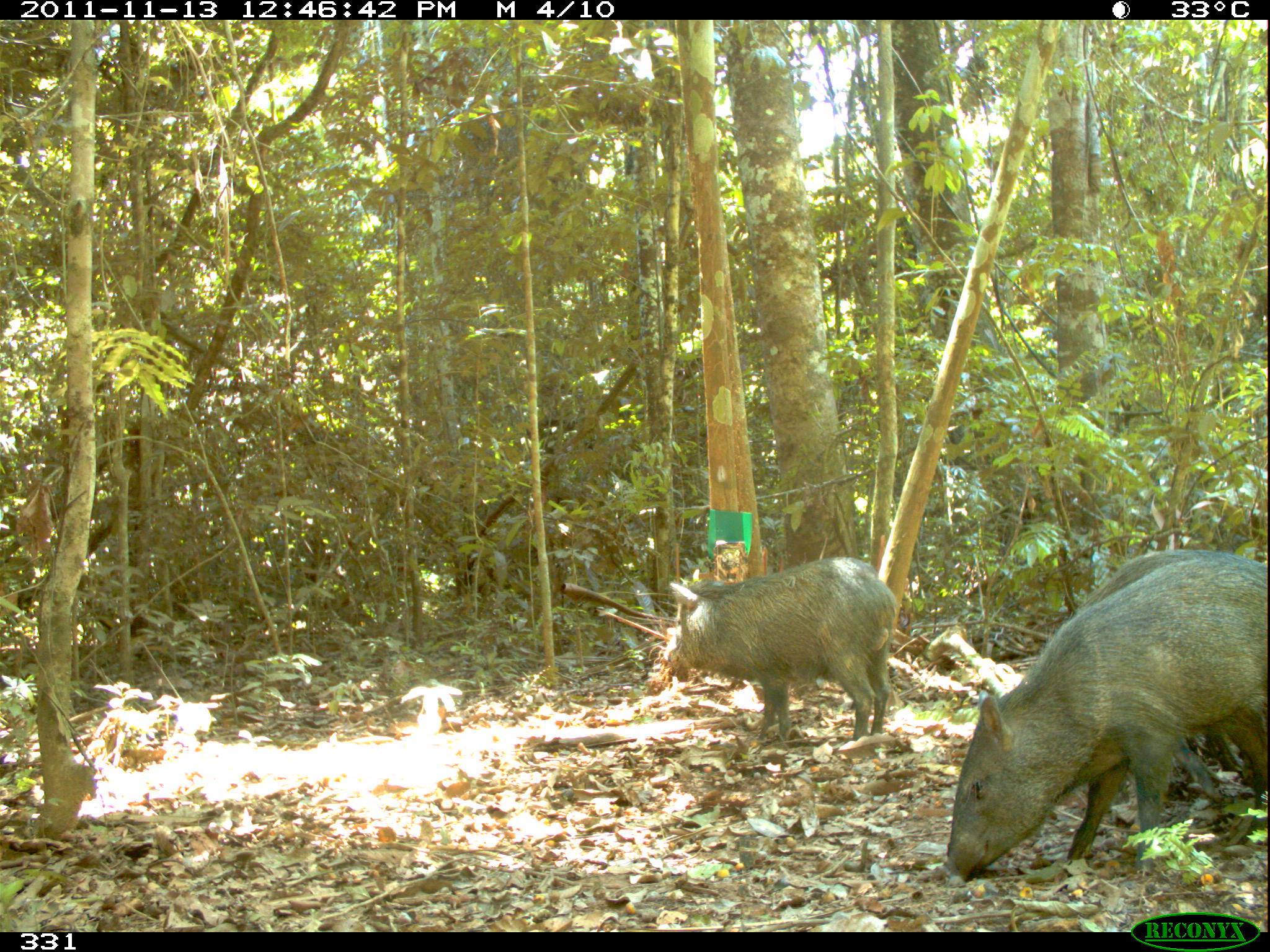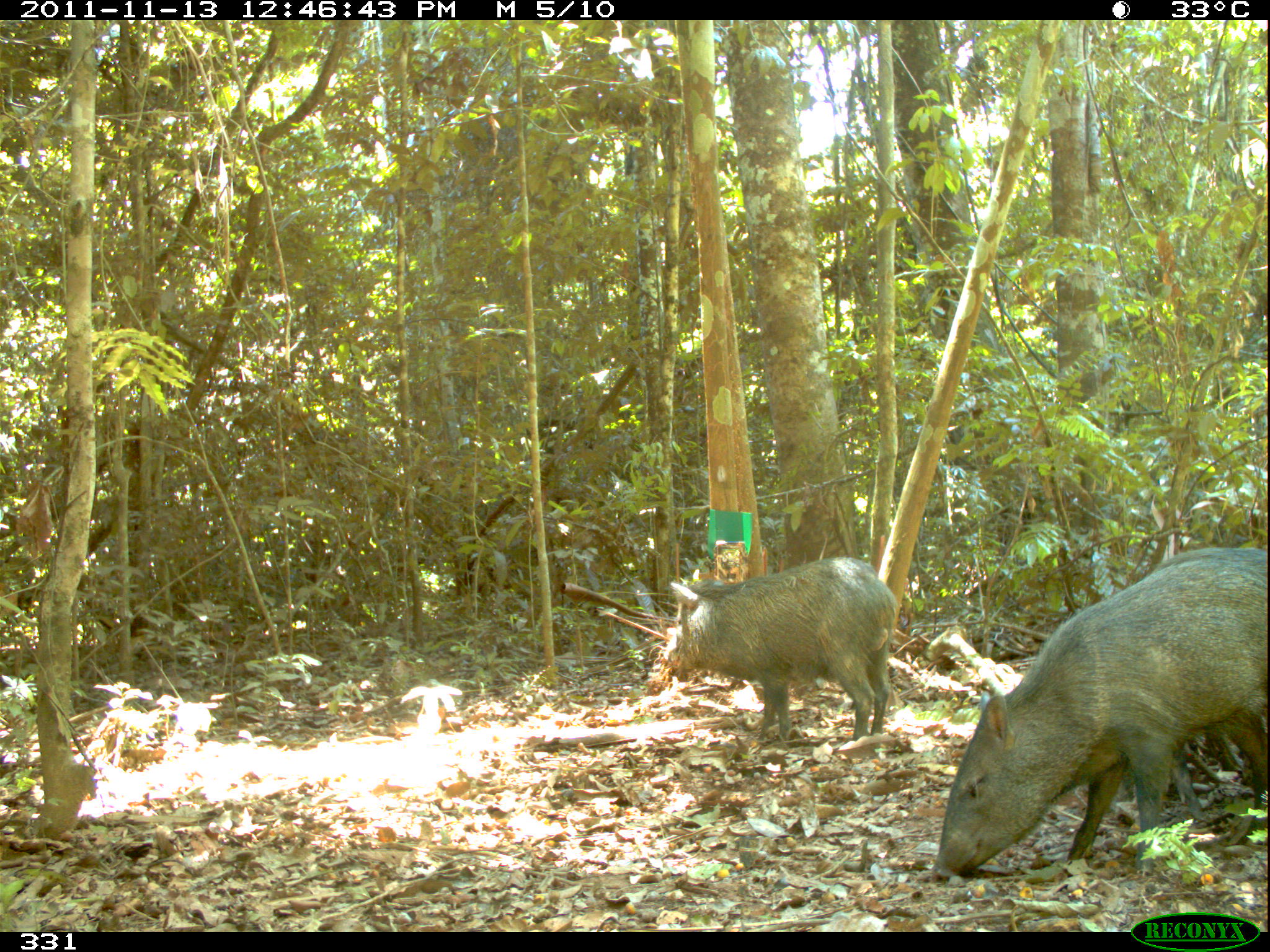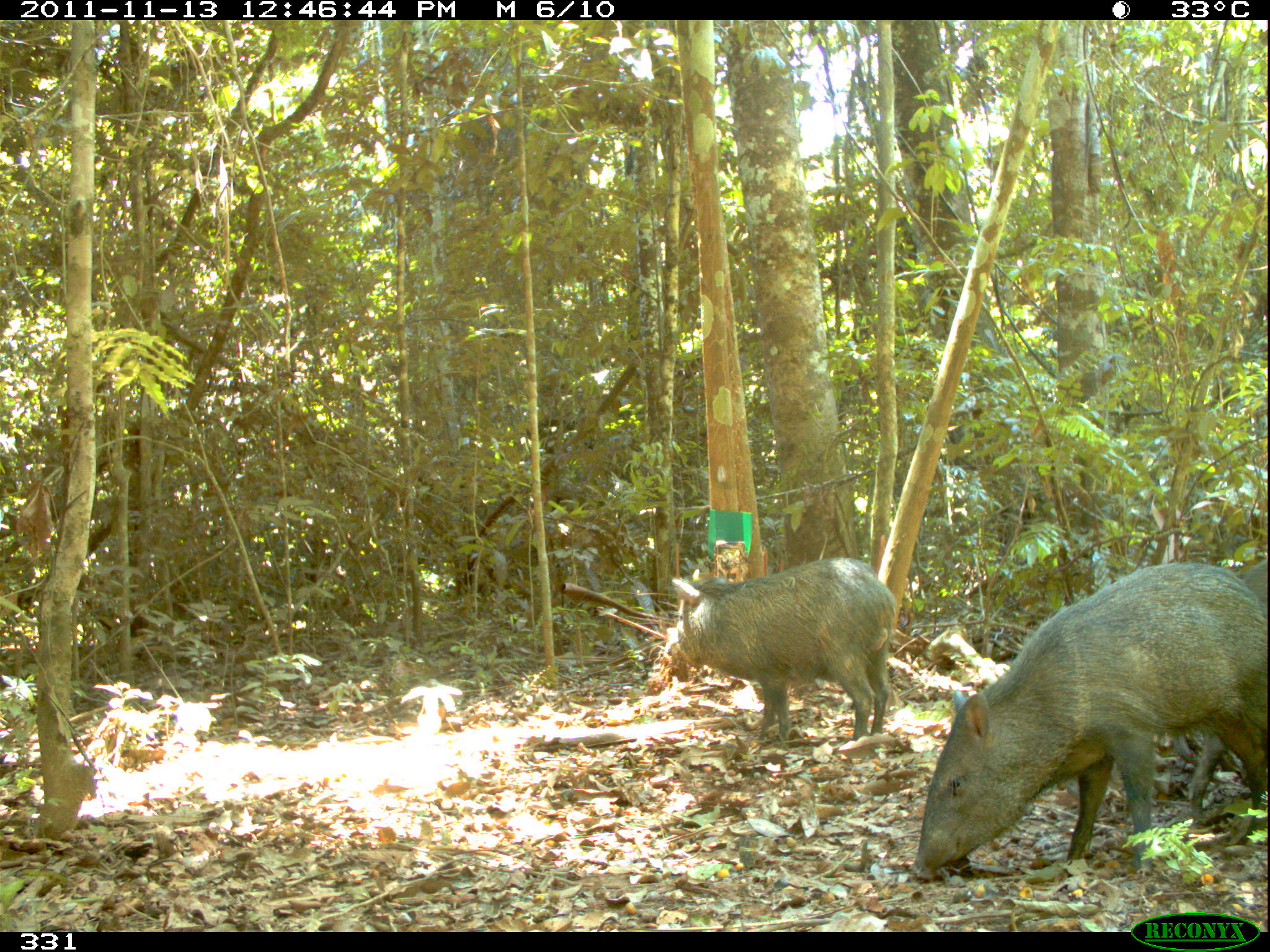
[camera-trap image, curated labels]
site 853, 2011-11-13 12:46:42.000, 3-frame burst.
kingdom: Animalia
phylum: Chordata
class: Mammalia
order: Artiodactyla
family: Tayassuidae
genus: Pecari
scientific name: Pecari tajacu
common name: collared peccary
Pecari tajacu (collared peccary).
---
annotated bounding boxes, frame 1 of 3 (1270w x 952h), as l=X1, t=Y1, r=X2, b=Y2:
pecari tajacu: l=939, t=555, r=1270, b=888; l=1068, t=546, r=1270, b=799; l=665, t=556, r=896, b=743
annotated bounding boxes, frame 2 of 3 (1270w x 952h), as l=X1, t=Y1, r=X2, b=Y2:
pecari tajacu: l=932, t=546, r=1267, b=884; l=670, t=556, r=897, b=741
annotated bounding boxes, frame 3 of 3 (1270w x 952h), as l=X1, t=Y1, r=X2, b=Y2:
pecari tajacu: l=909, t=559, r=1270, b=881; l=664, t=556, r=896, b=746; l=1187, t=558, r=1267, b=827